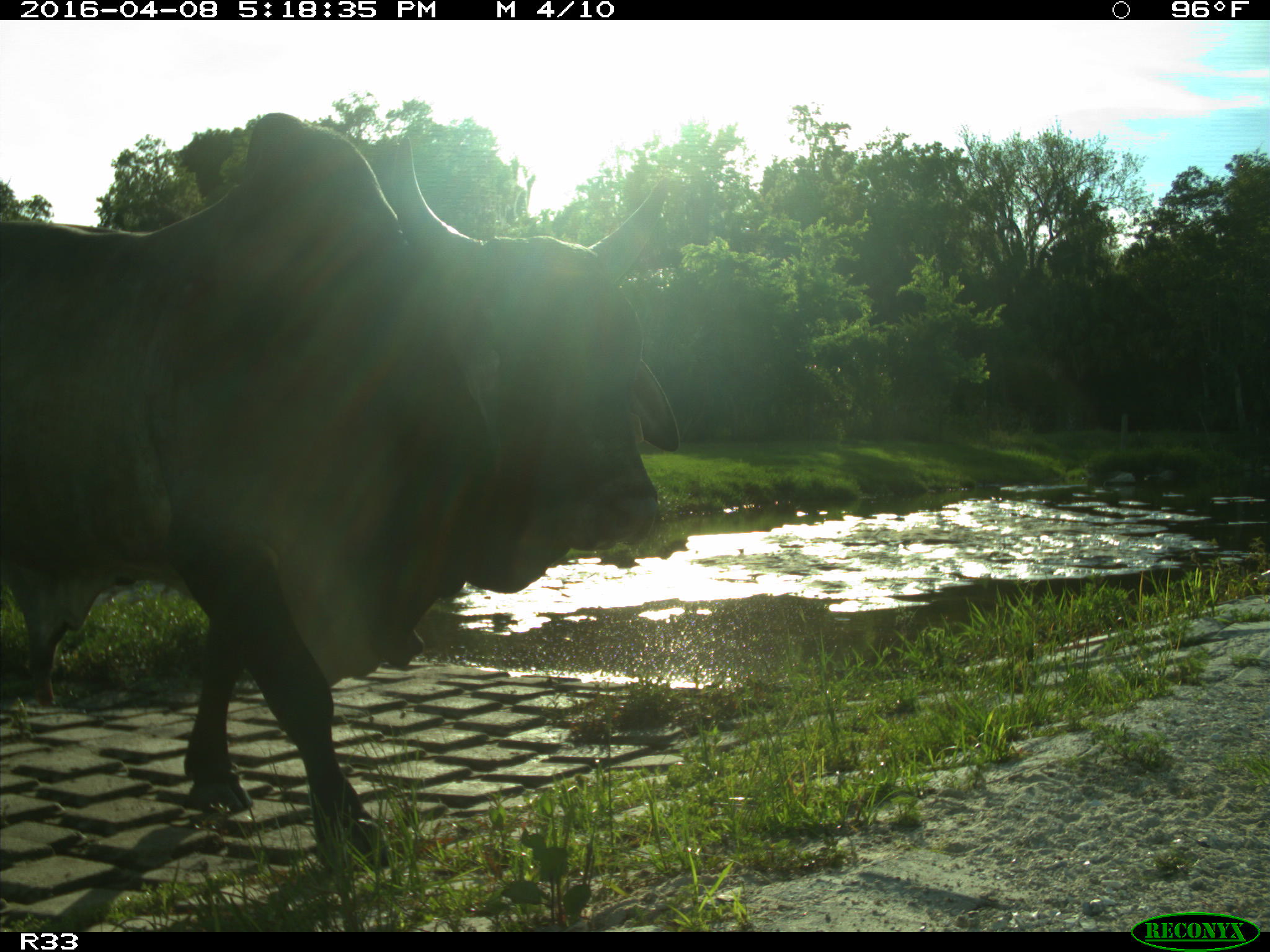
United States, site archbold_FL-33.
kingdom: Animalia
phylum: Chordata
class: Mammalia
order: Artiodactyla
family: Bovidae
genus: Bos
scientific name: Bos taurus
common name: domestic cow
Bos taurus (domestic cow).